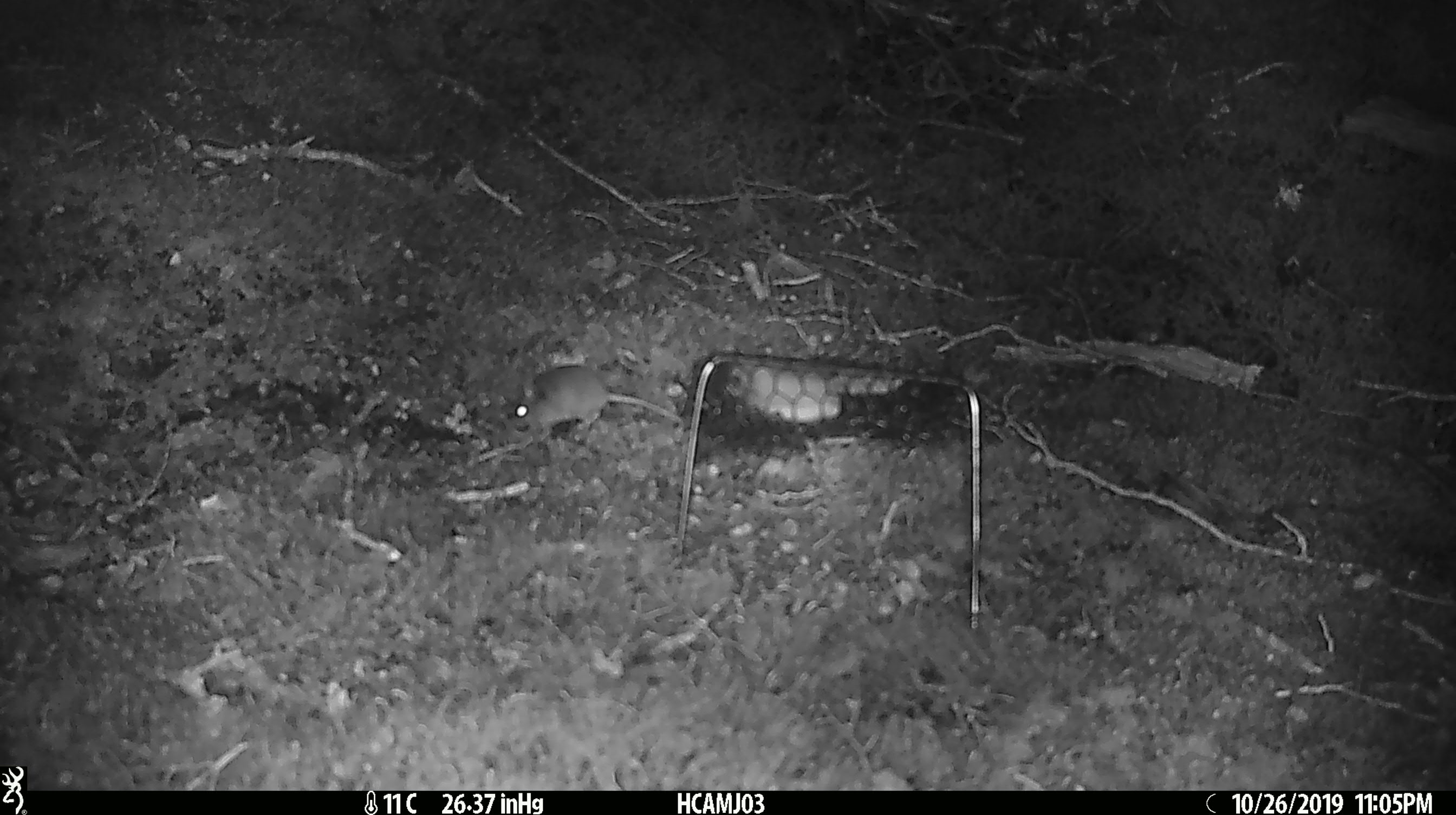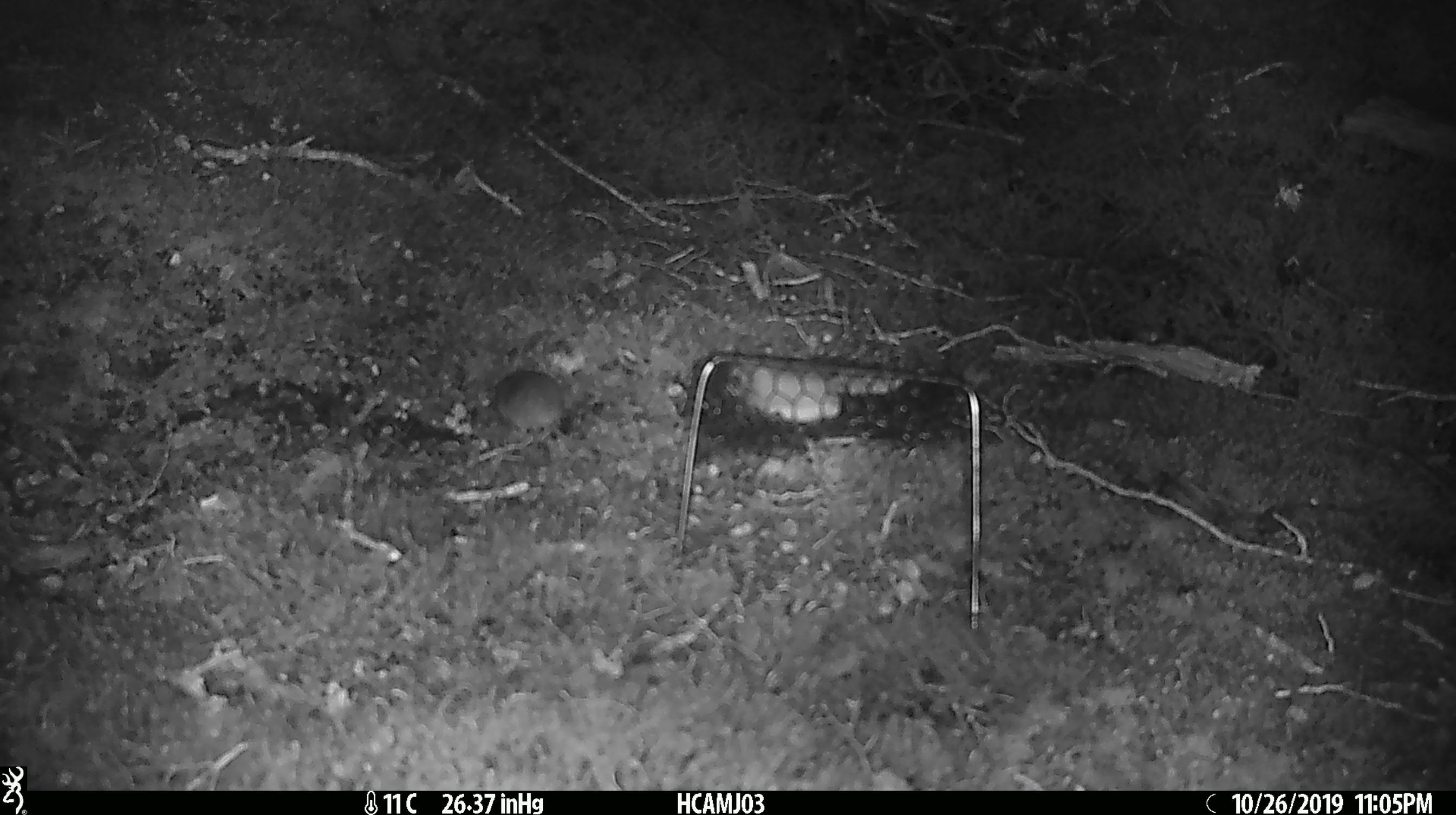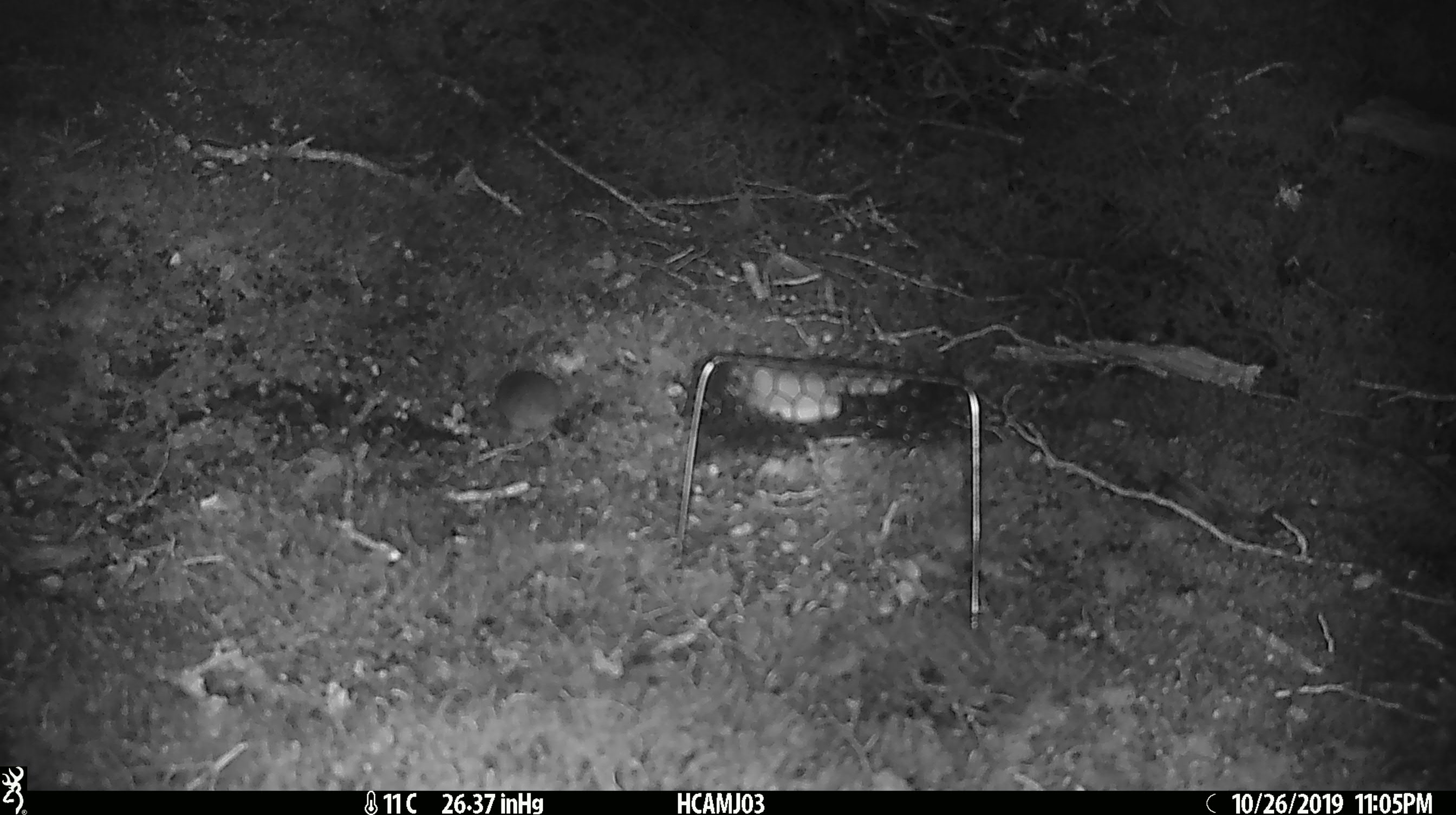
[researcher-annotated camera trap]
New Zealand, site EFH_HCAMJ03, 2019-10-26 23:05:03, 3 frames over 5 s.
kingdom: Animalia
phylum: Chordata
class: Mammalia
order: Rodentia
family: Muridae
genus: Mus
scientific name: Mus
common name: mouse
Mouse (Mus).